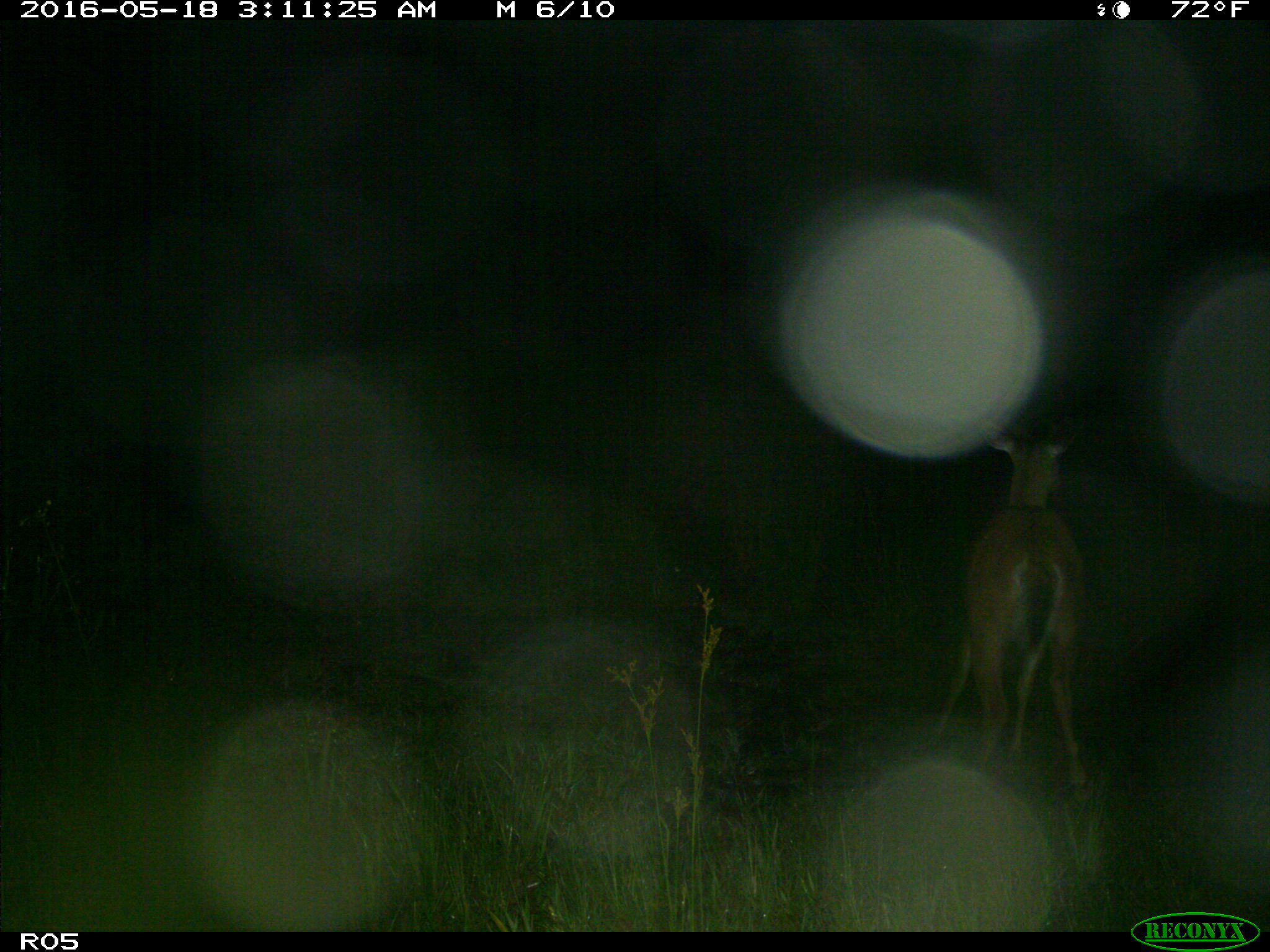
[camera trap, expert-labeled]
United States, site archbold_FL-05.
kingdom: Animalia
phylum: Chordata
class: Mammalia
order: Artiodactyla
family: Cervidae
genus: Odocoileus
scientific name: Odocoileus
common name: deer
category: unidentified deer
Unidentified deer (deer) (Odocoileus).